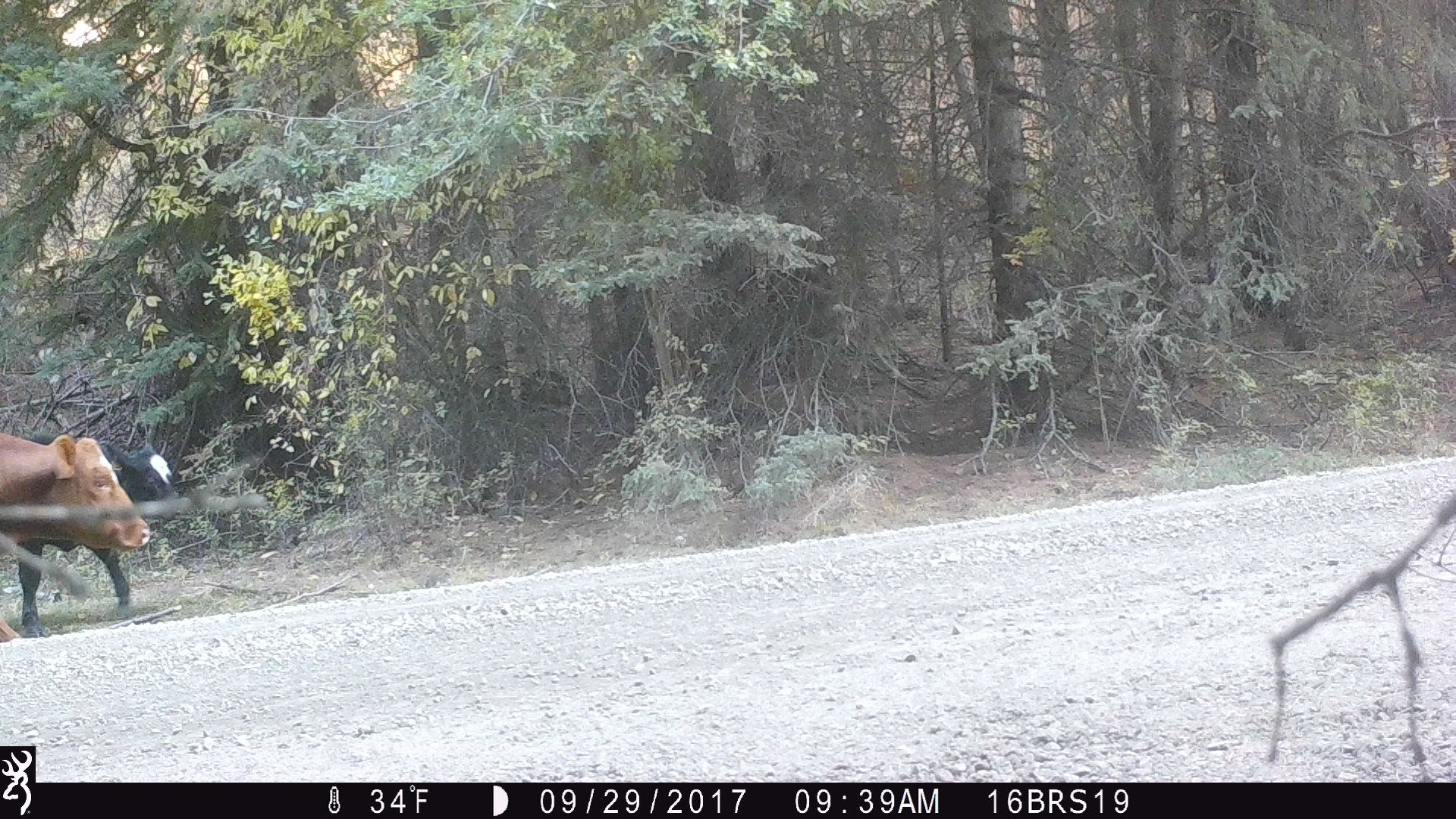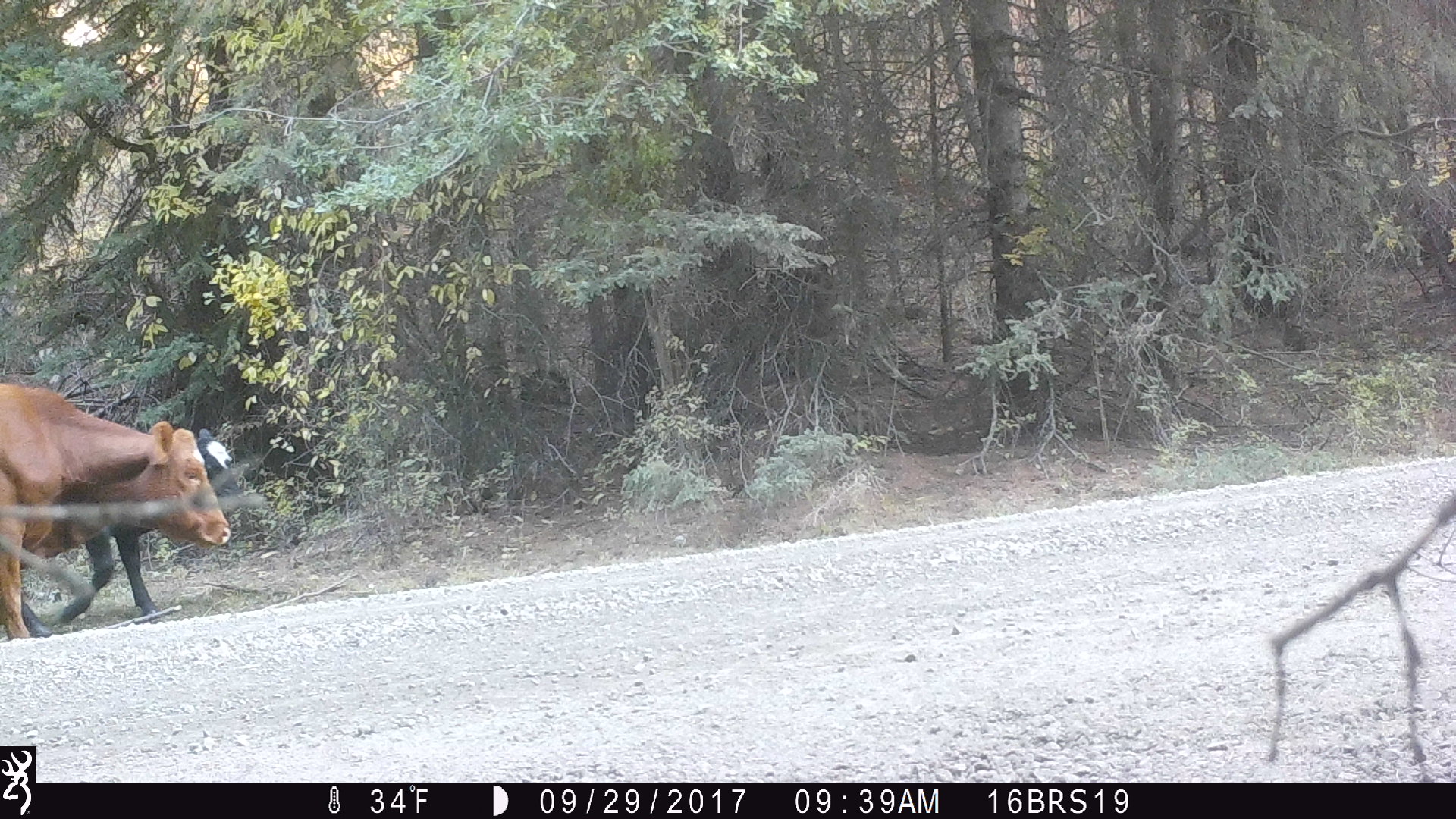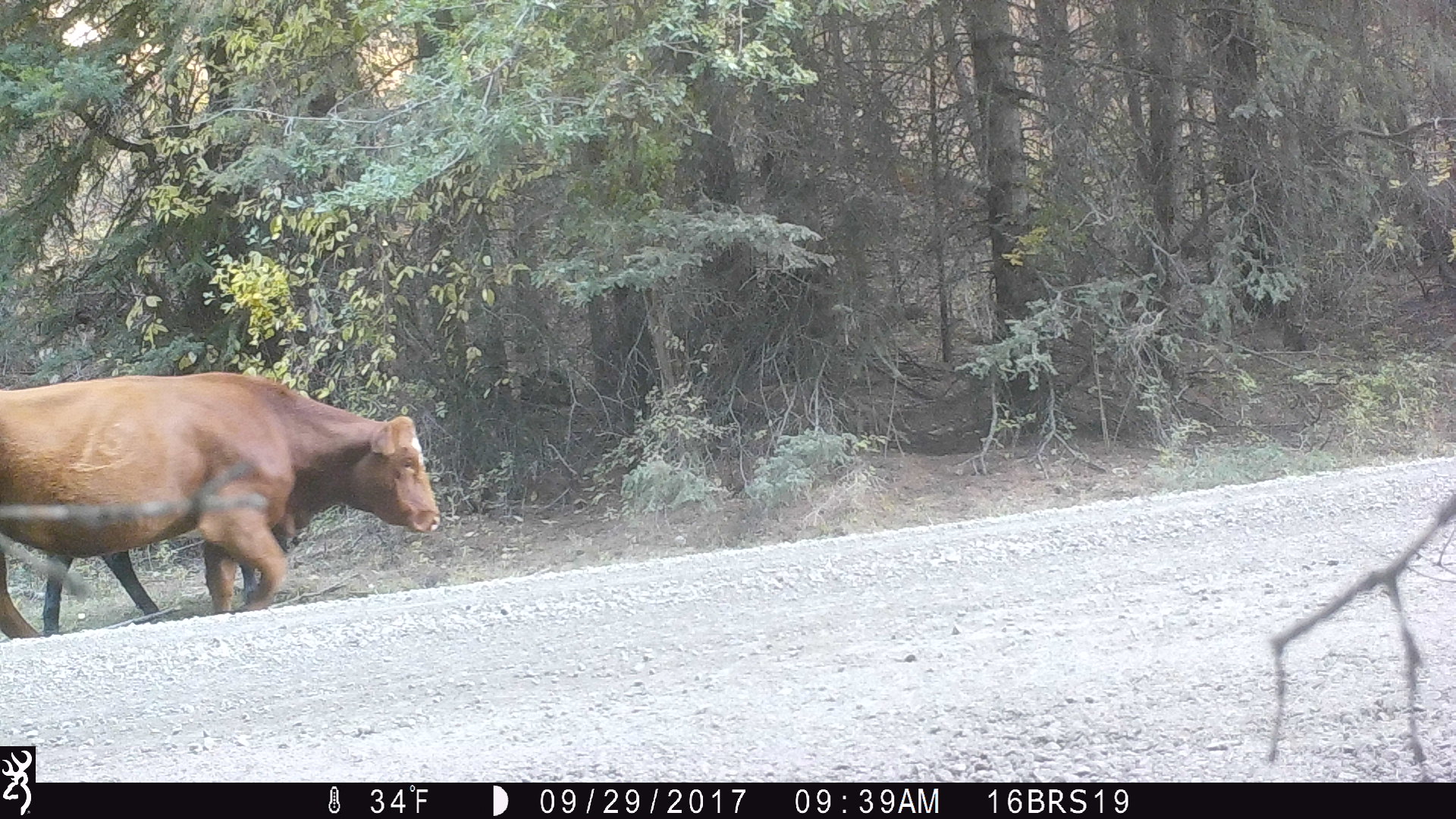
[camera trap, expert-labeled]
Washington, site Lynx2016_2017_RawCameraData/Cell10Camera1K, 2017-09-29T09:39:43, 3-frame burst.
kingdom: Animalia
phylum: Chordata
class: Mammalia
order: Artiodactyla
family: Bovidae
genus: Bos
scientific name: Bos taurus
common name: domestic cattle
Domestic cattle (Bos taurus). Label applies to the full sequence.